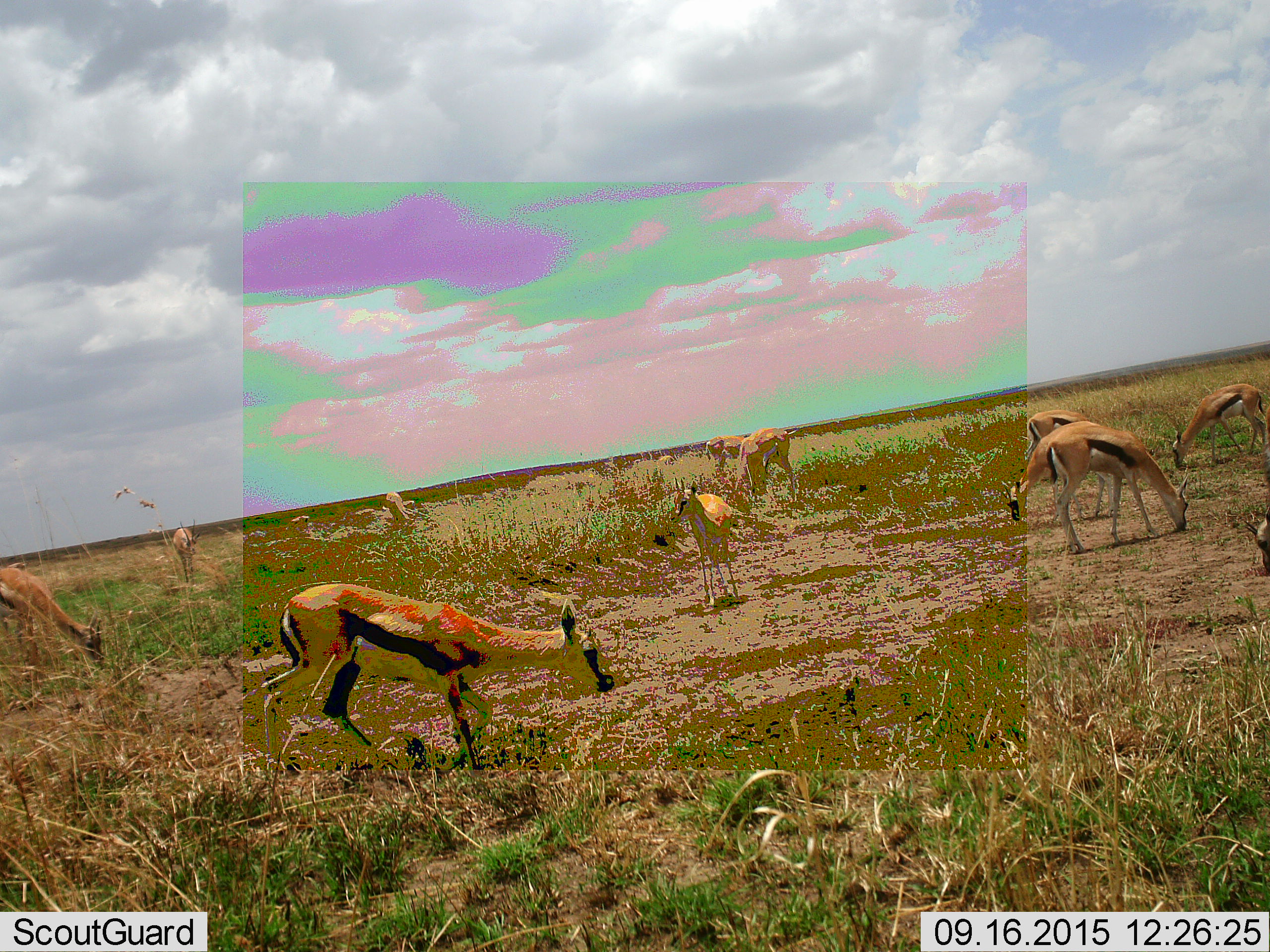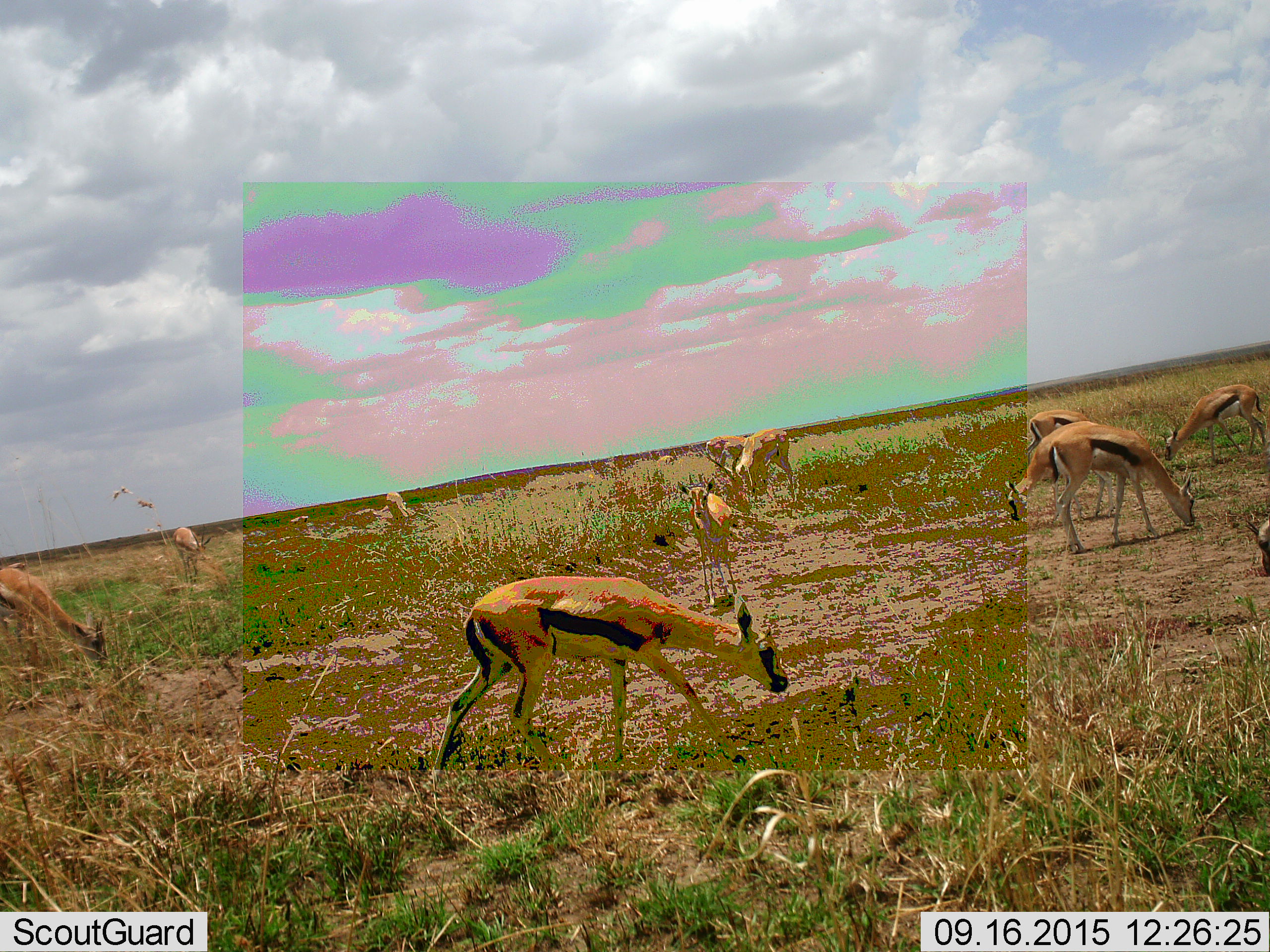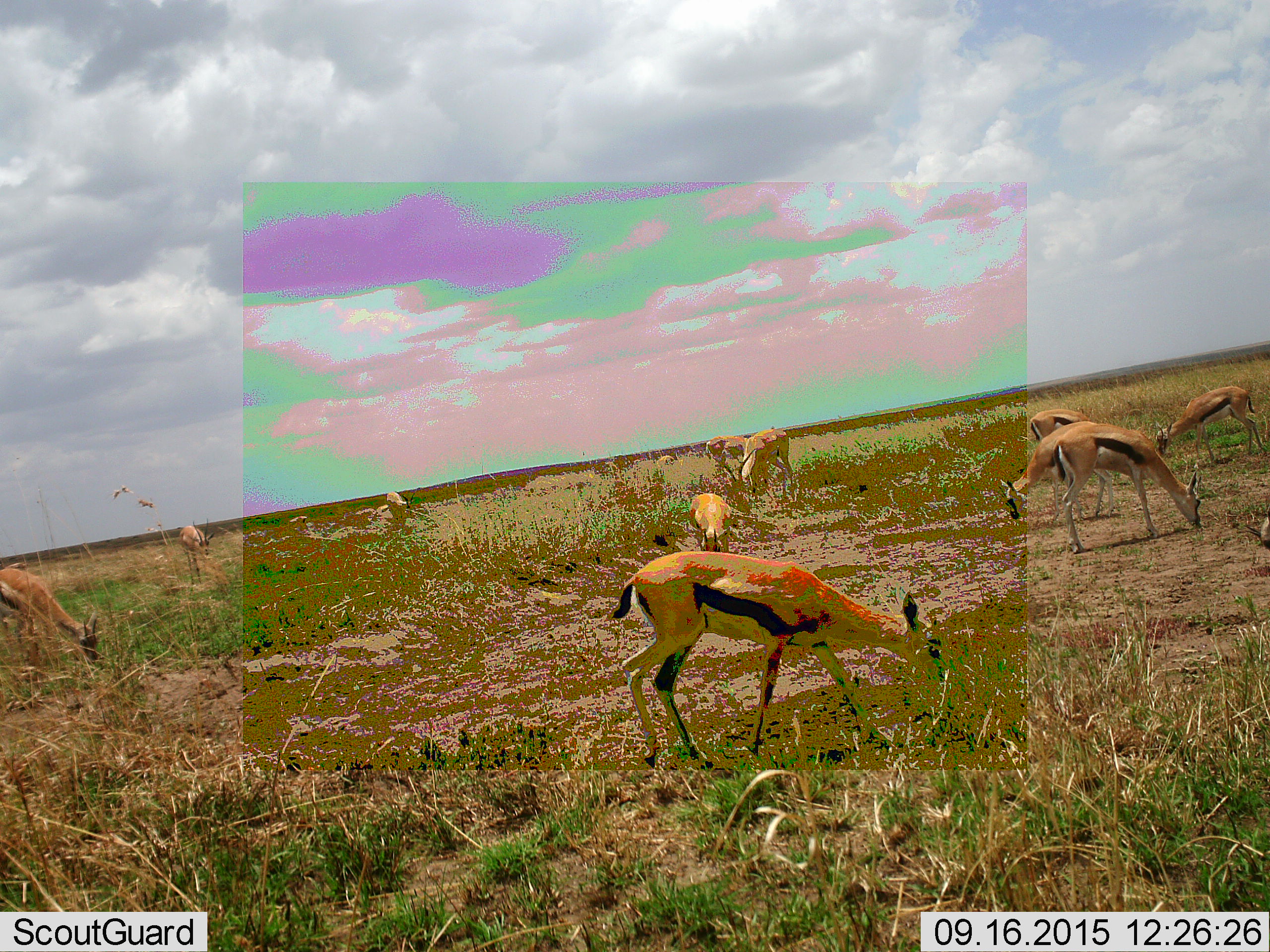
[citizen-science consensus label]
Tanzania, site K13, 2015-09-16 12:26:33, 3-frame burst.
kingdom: Animalia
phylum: Chordata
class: Mammalia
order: Artiodactyla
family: Bovidae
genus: Eudorcas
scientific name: Eudorcas thomsonii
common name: thomson's gazelle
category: gazellethomsons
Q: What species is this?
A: Gazellethomsons (thomson's gazelle) (Eudorcas thomsonii).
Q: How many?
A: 11-50.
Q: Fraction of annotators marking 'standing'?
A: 71%.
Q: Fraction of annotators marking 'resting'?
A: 0%.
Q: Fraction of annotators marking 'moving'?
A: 57%.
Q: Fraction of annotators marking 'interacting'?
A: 0%.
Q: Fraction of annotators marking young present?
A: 29%.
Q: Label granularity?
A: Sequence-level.